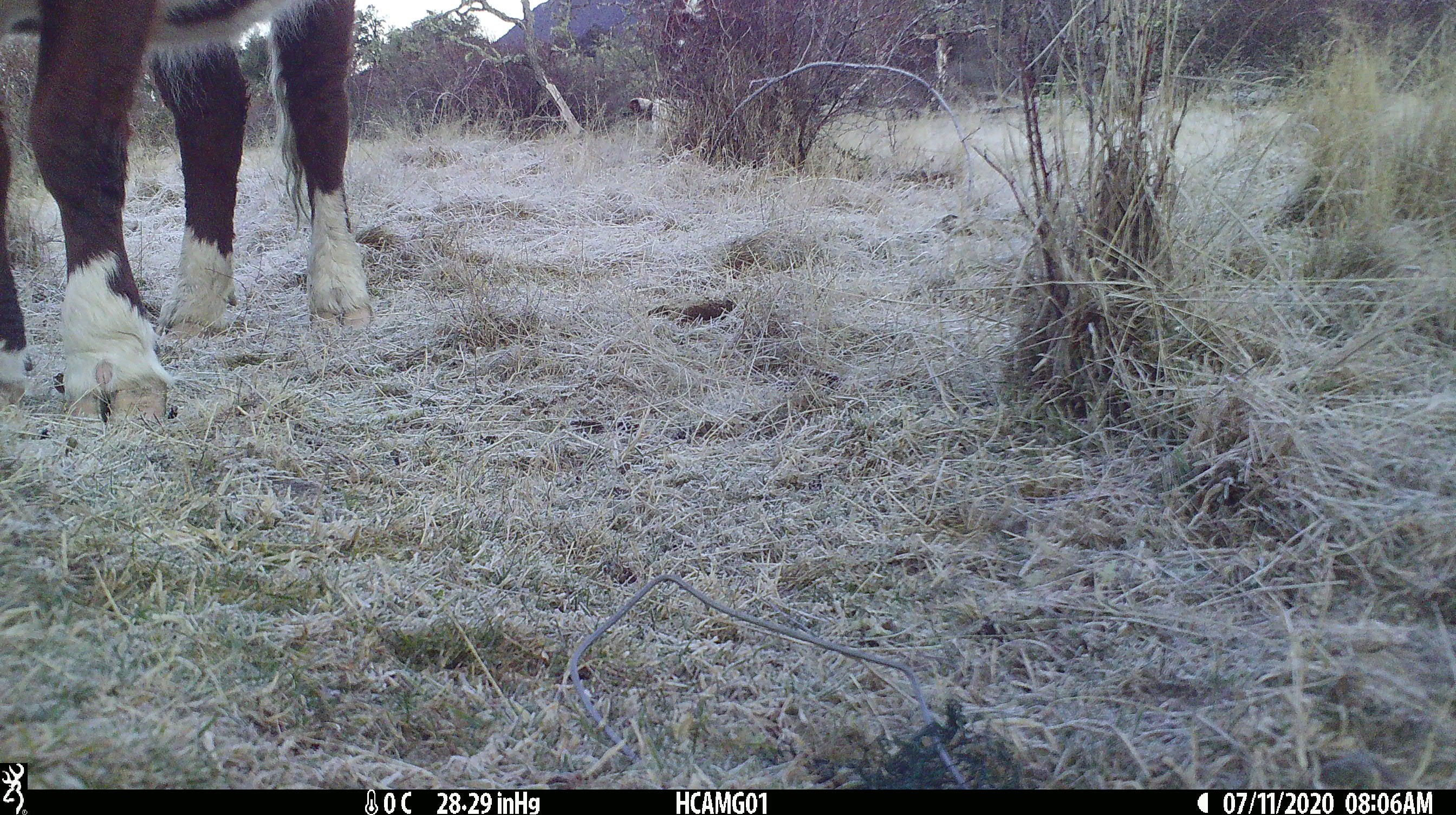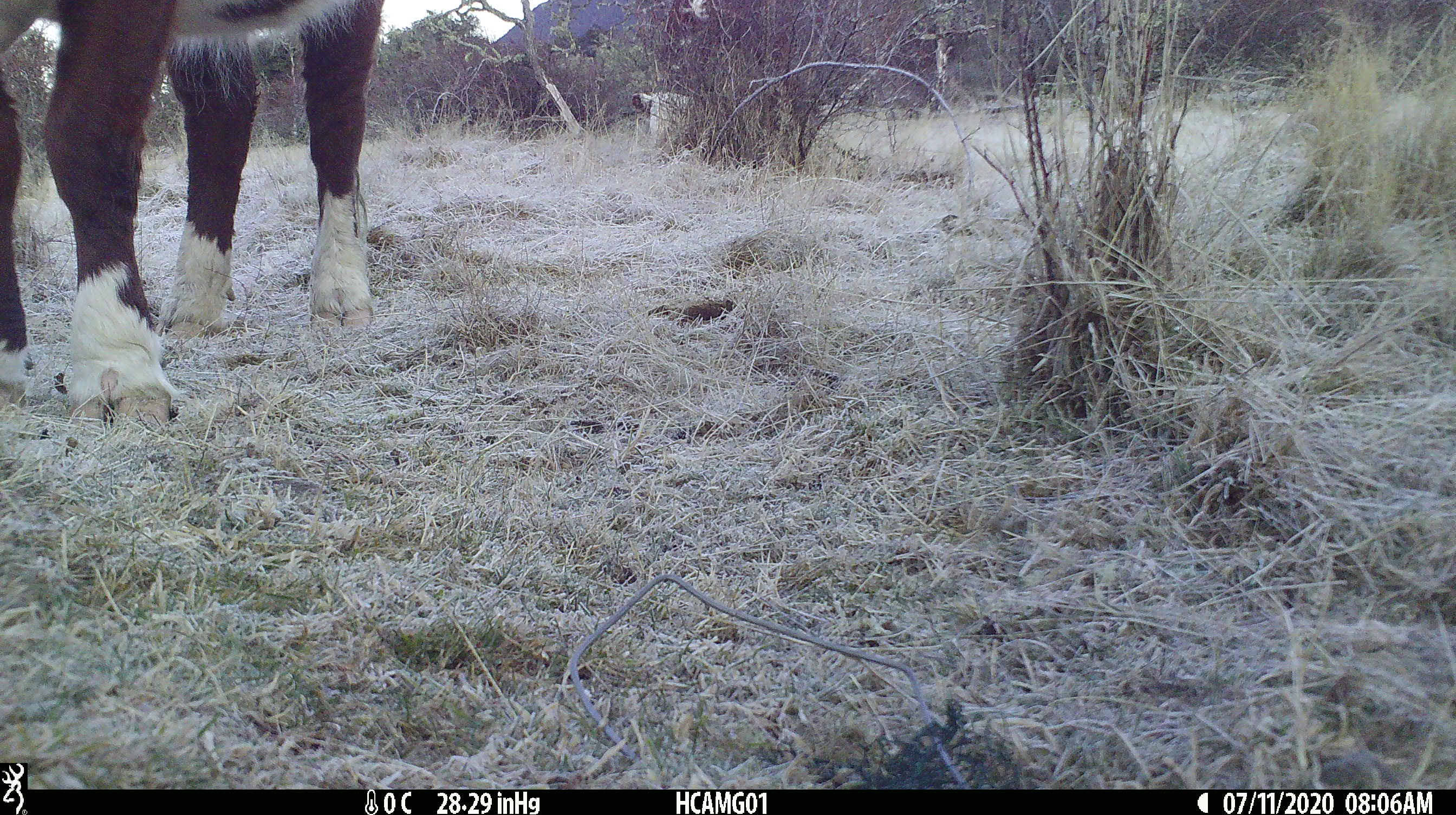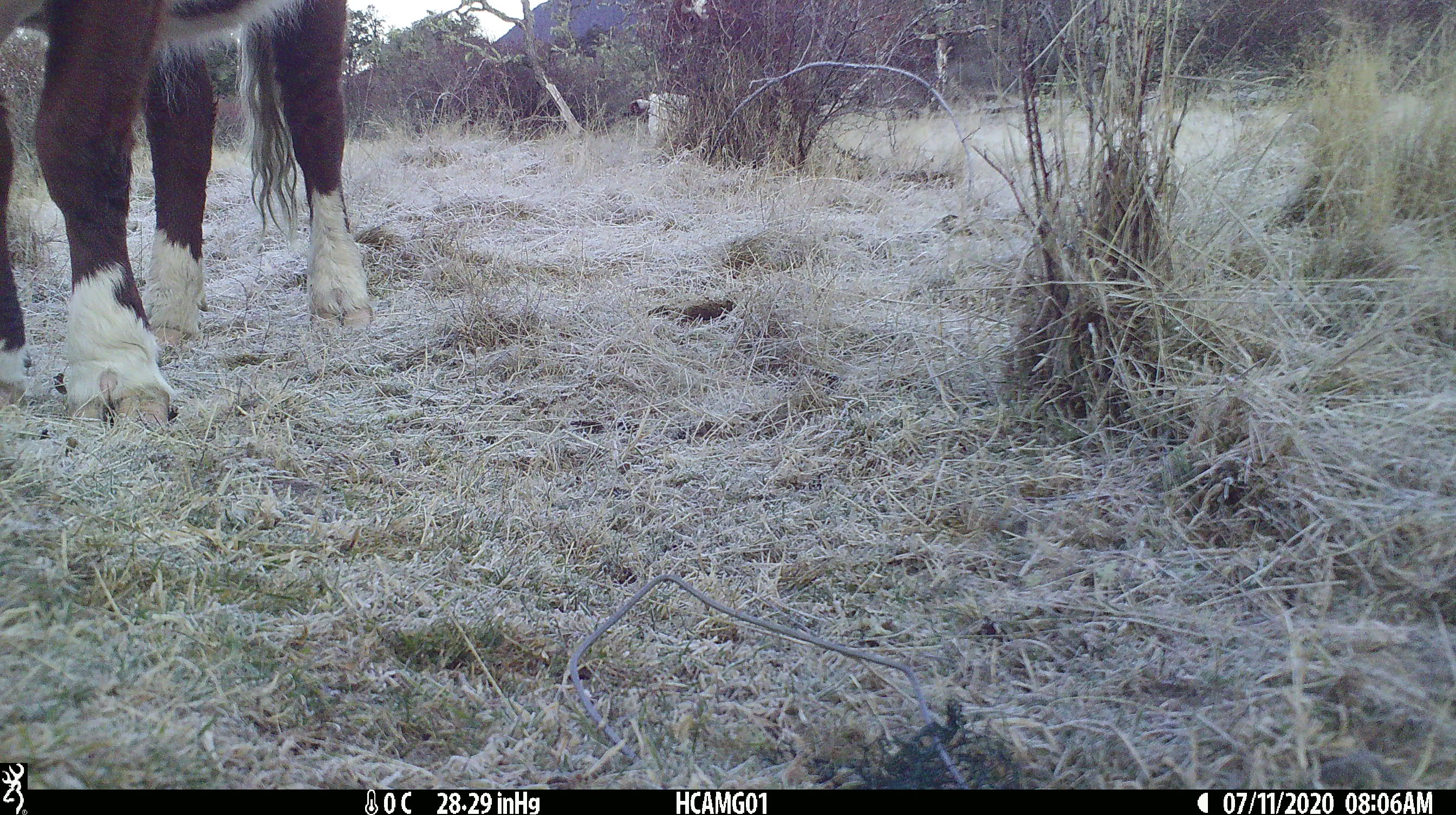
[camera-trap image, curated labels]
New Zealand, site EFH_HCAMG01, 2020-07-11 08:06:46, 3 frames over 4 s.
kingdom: Animalia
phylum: Chordata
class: Mammalia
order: Artiodactyla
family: Bovidae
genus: Bos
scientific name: Bos taurus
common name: domestic cow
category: cow